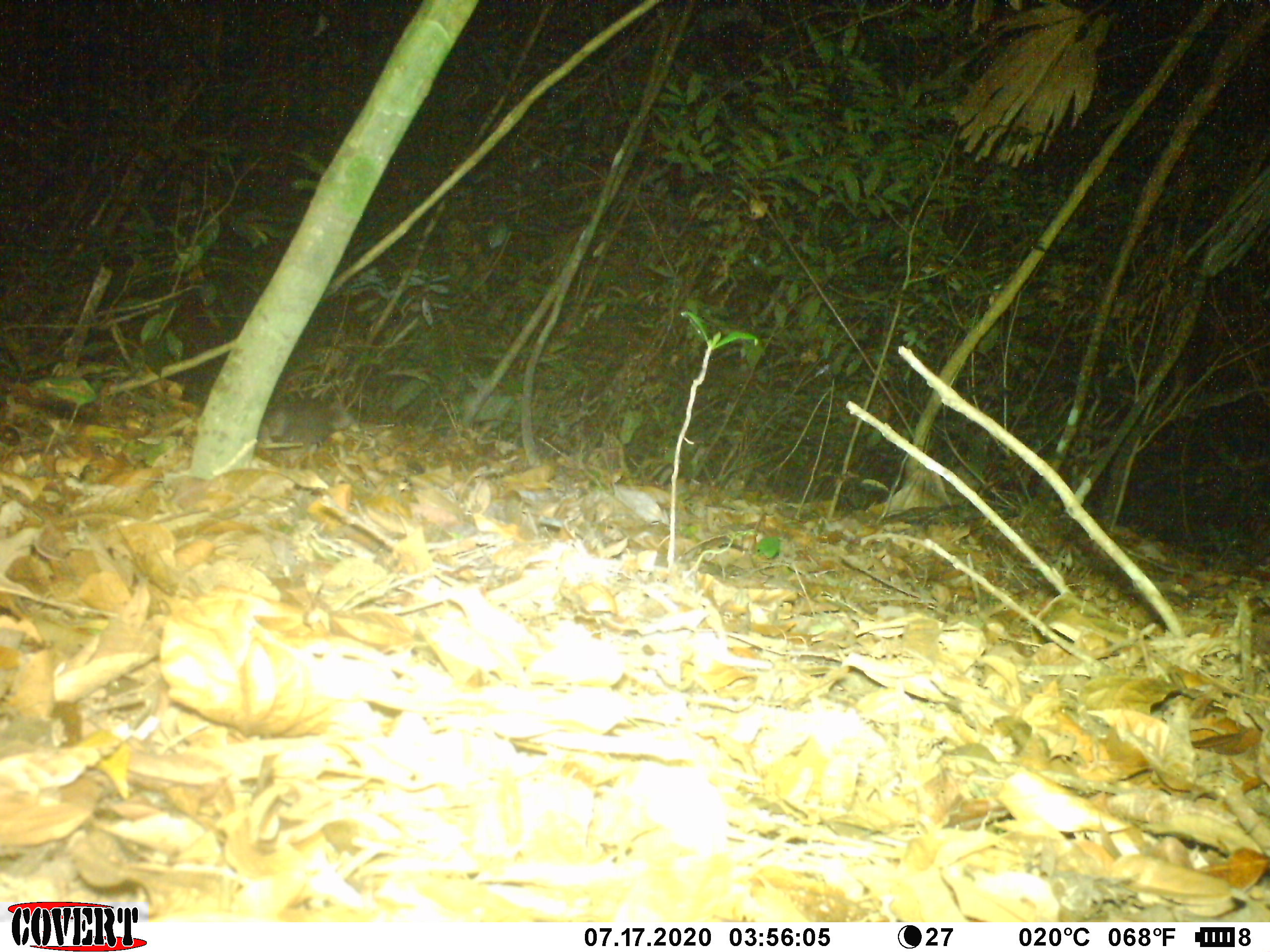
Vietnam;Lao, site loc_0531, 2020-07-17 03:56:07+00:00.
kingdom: Animalia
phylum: Chordata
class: Mammalia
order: Carnivora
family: Mustelidae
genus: Melogale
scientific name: Melogale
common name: ferret badger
Ferret badger (Melogale). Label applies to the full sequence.